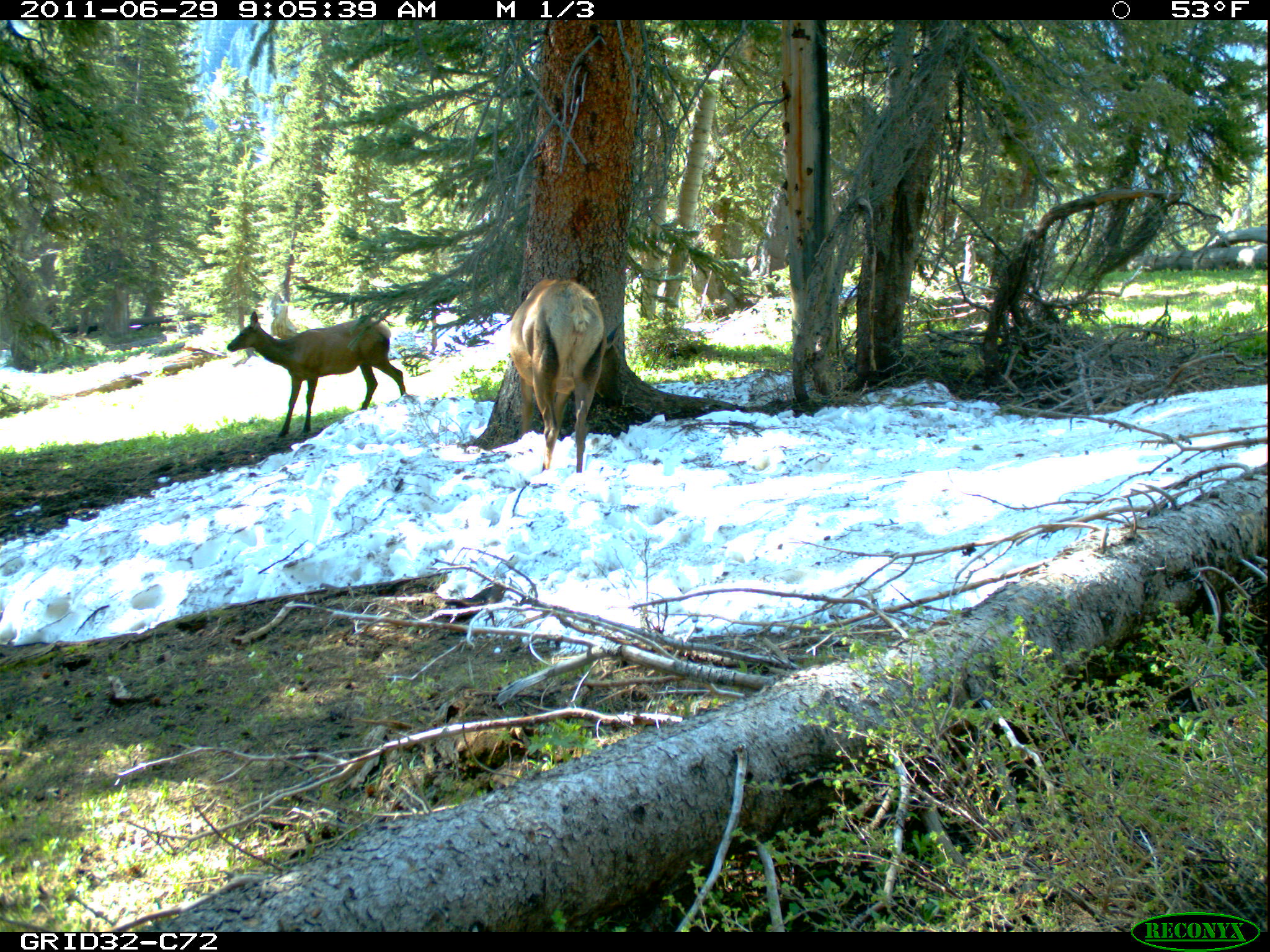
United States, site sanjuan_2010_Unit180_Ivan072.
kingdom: Animalia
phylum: Chordata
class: Mammalia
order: Artiodactyla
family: Cervidae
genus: Cervus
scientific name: Cervus elaphus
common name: red deer